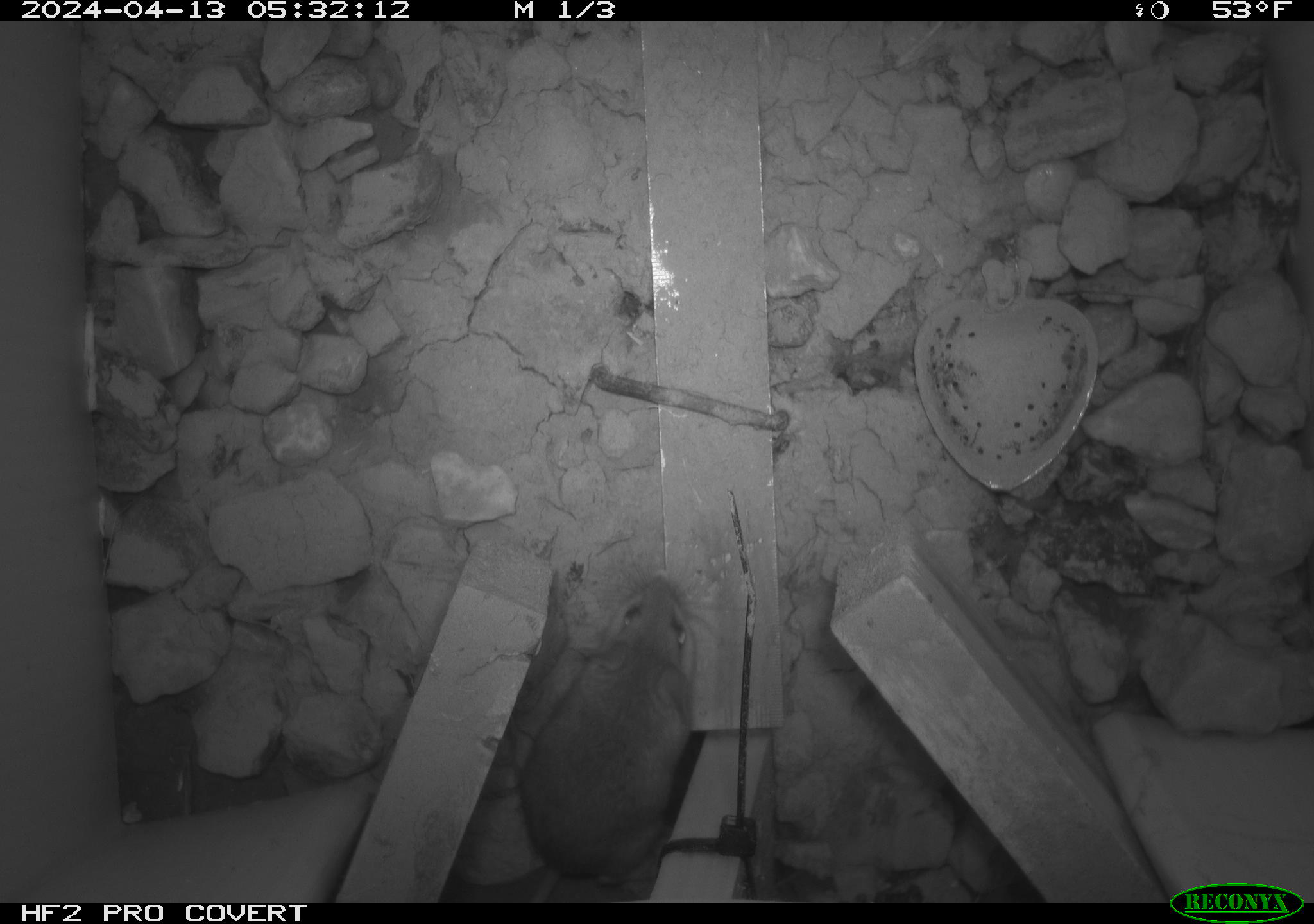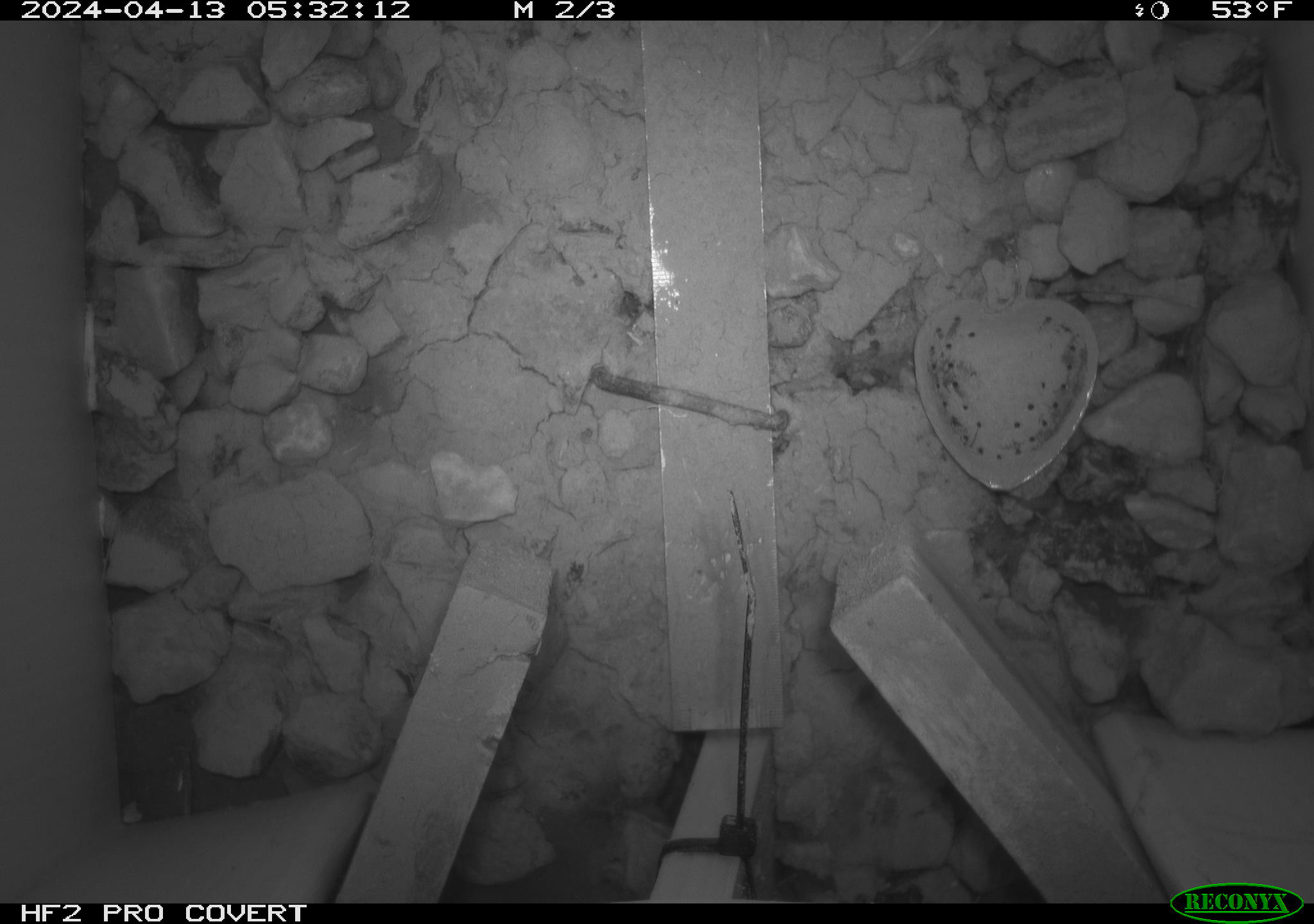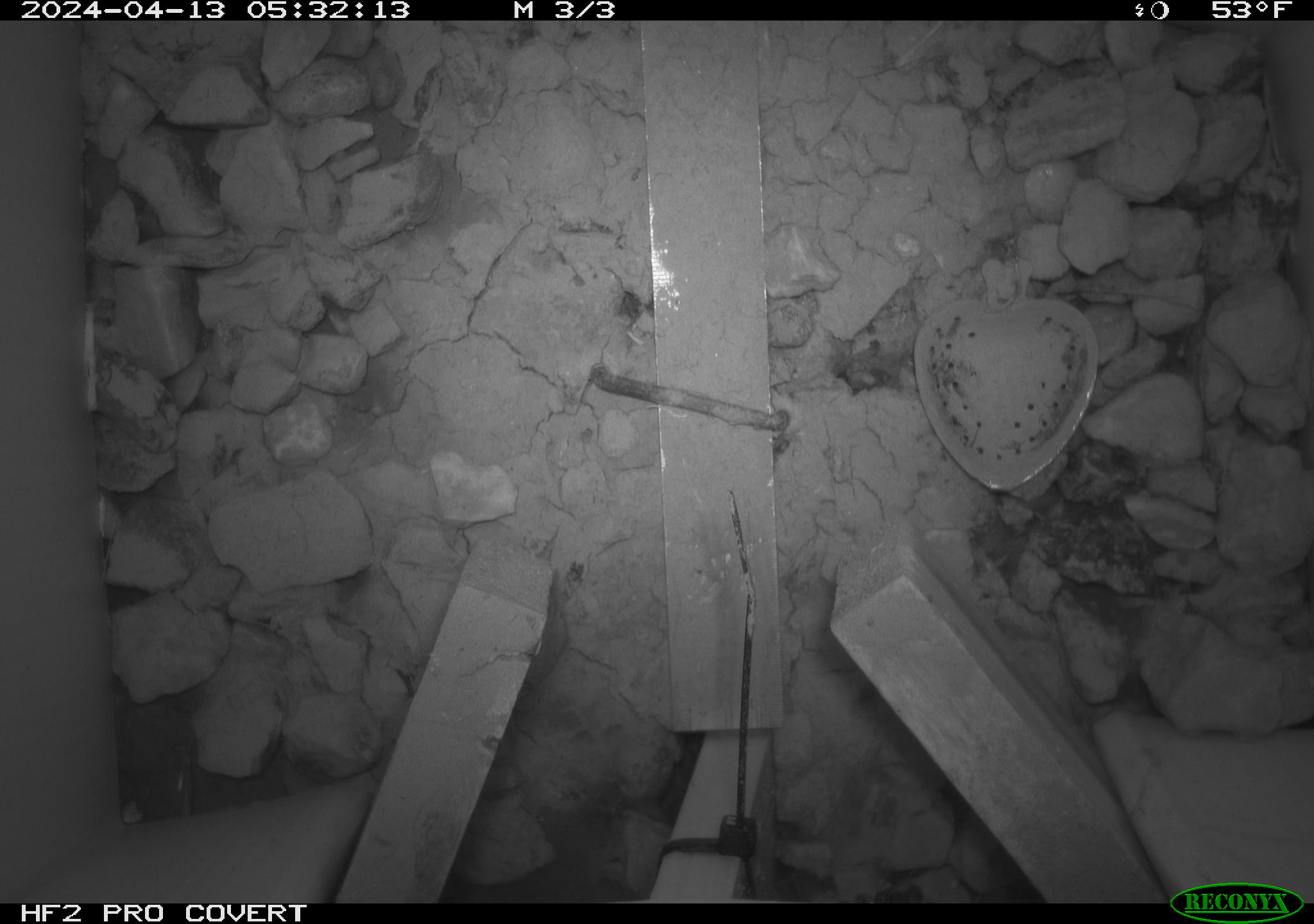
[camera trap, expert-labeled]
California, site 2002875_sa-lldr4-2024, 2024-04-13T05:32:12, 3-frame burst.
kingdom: Animalia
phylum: Chordata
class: Mammalia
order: Rodentia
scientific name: Rodentia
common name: rodent